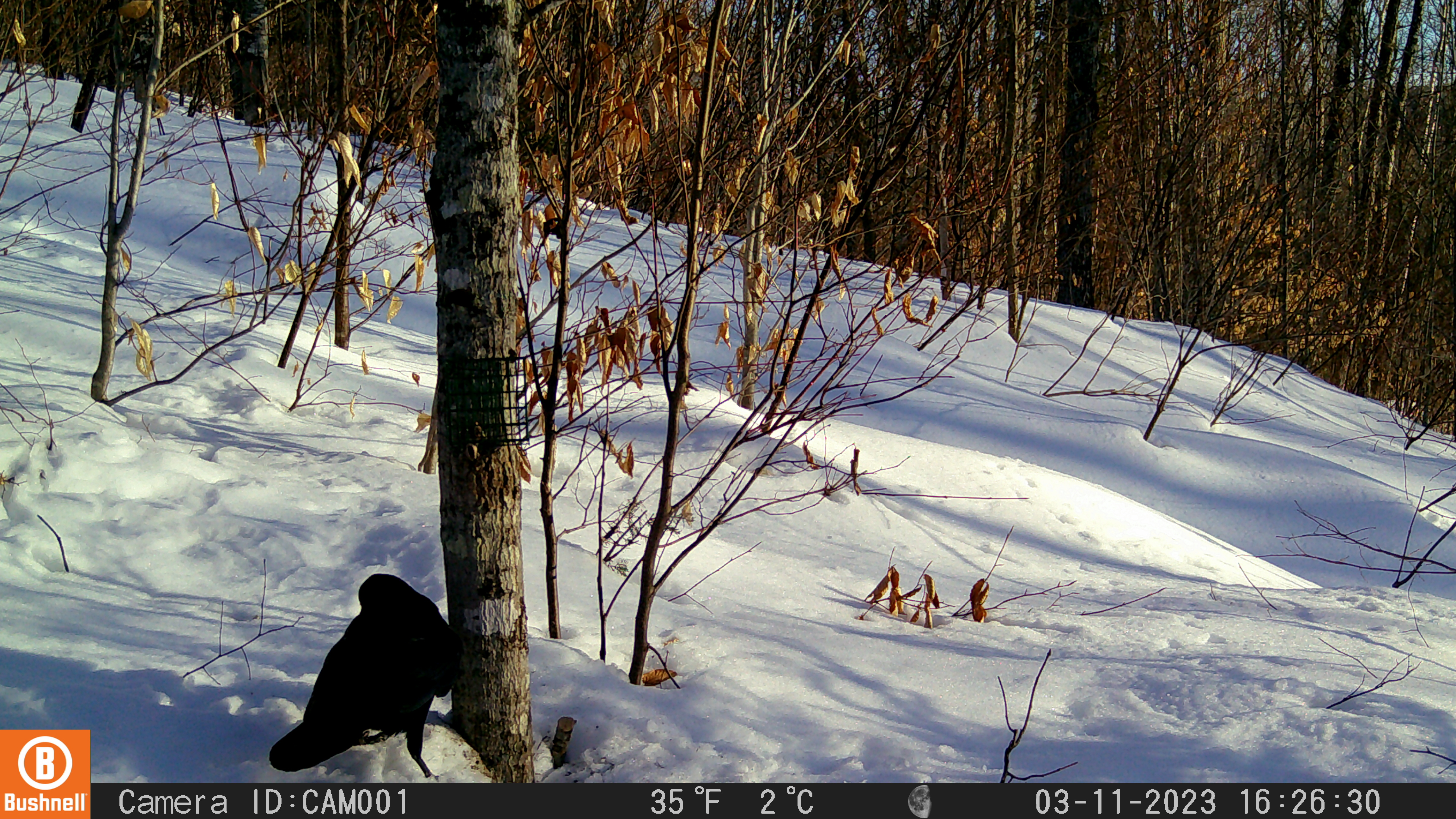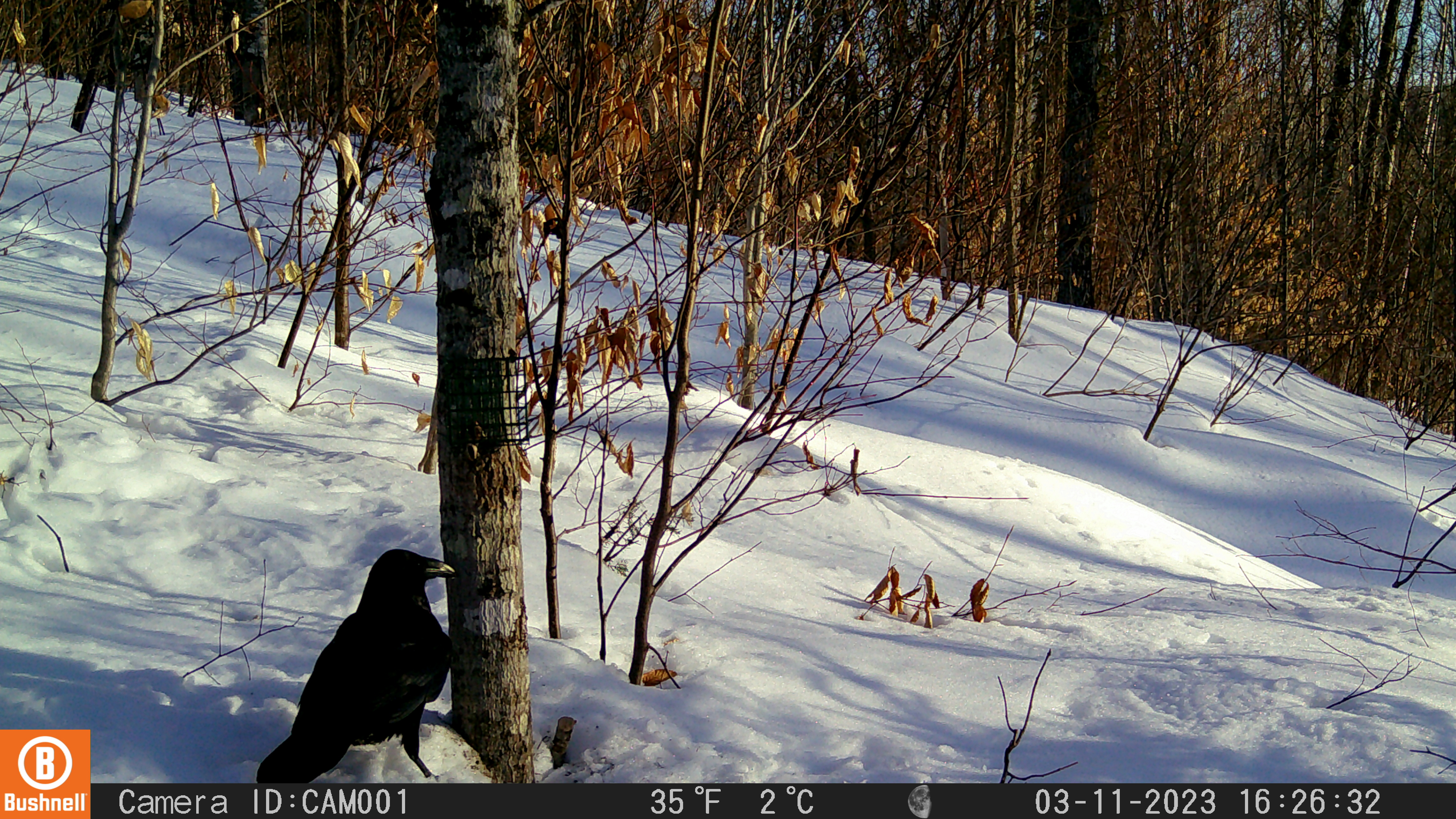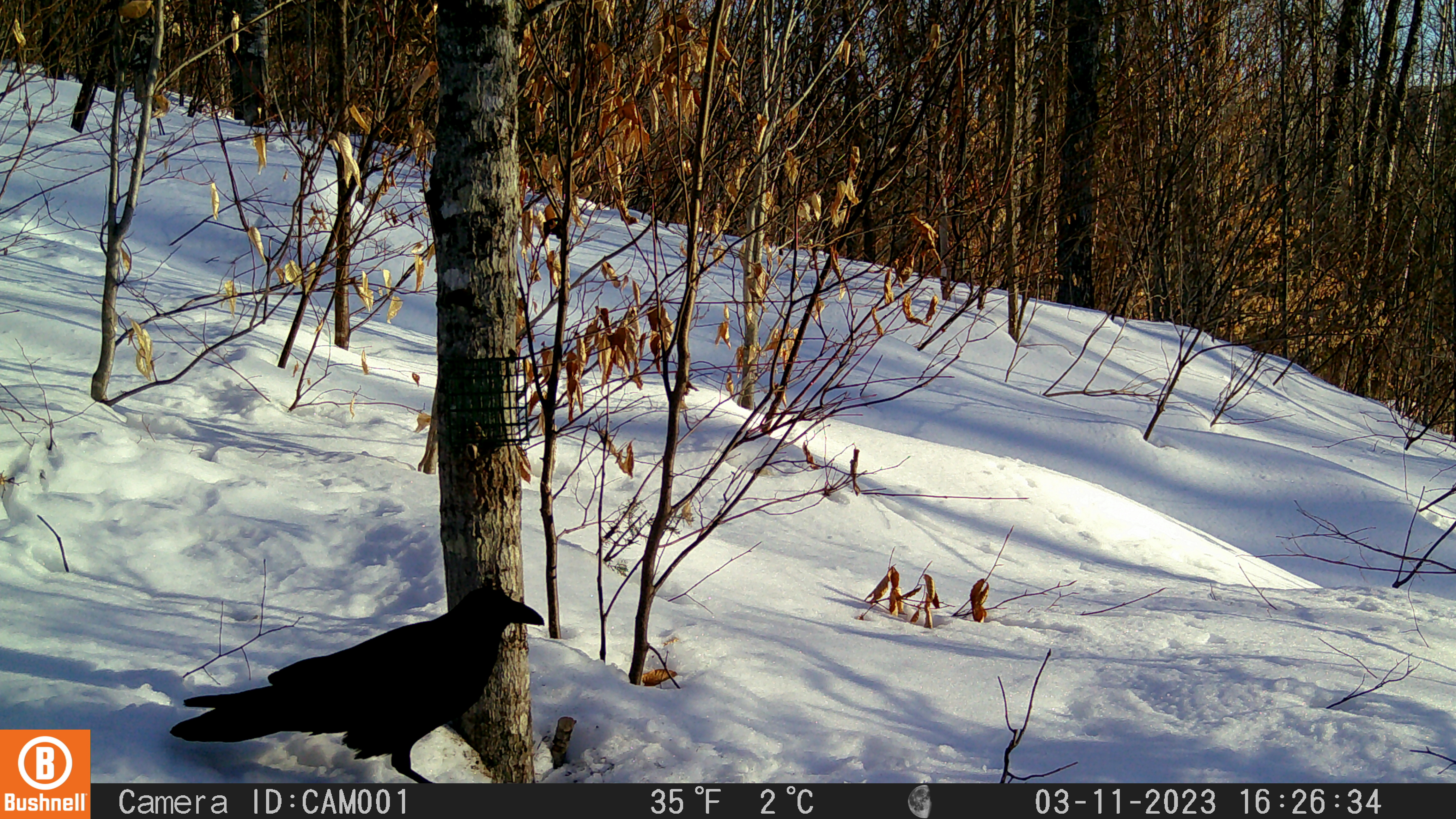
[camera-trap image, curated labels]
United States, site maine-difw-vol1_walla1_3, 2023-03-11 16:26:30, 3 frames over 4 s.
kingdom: Animalia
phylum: Chordata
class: Aves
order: Passeriformes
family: Corvidae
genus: Corvus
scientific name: Corvus corax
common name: common raven